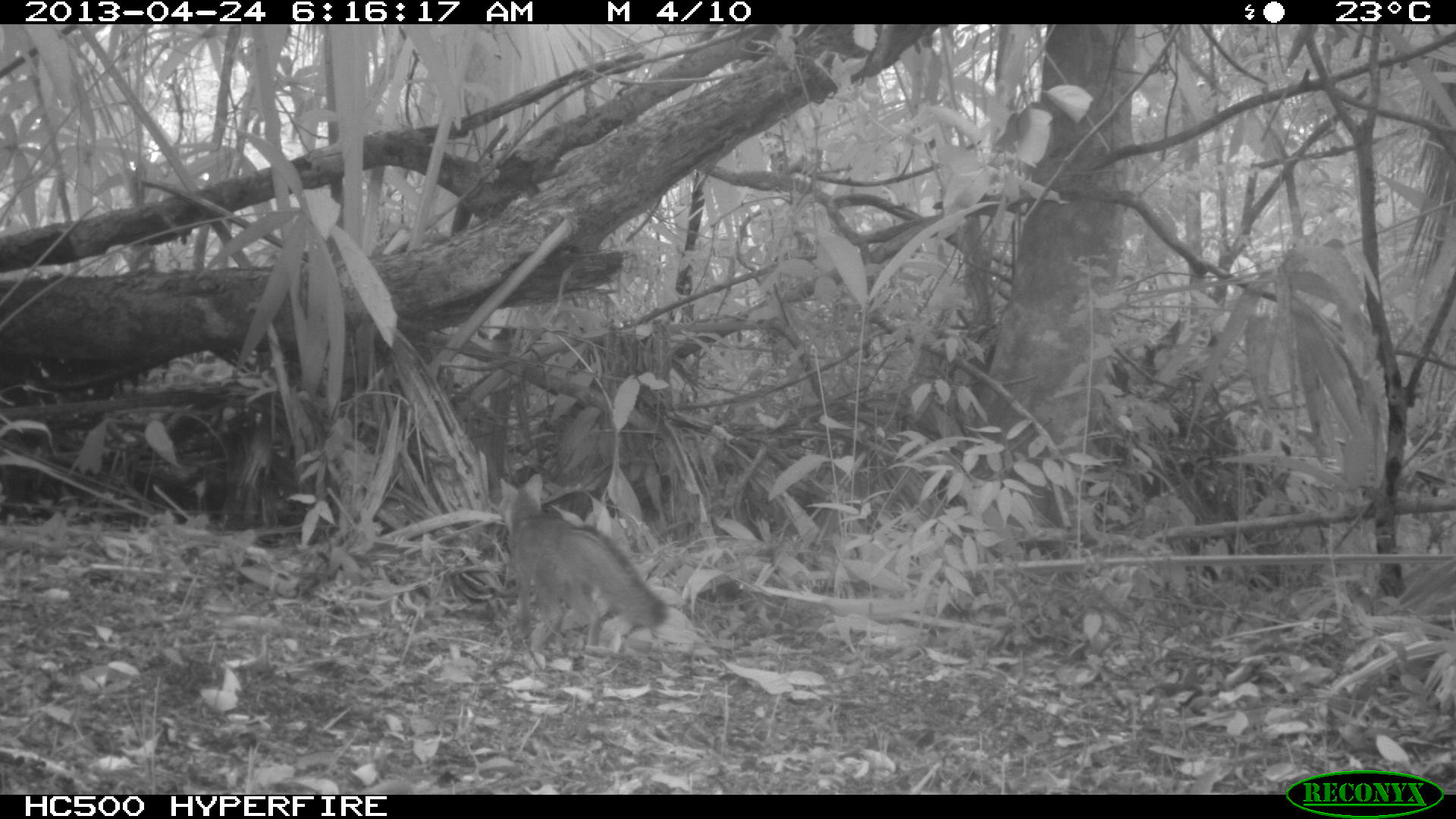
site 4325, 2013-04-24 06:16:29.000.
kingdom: Animalia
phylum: Chordata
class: Mammalia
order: Carnivora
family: Canidae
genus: Urocyon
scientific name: Urocyon cinereoargenteus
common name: gray fox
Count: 1.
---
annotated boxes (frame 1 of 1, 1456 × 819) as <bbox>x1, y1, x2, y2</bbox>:
urocyon cinereoargenteus: <bbox>498, 472, 668, 657</bbox>